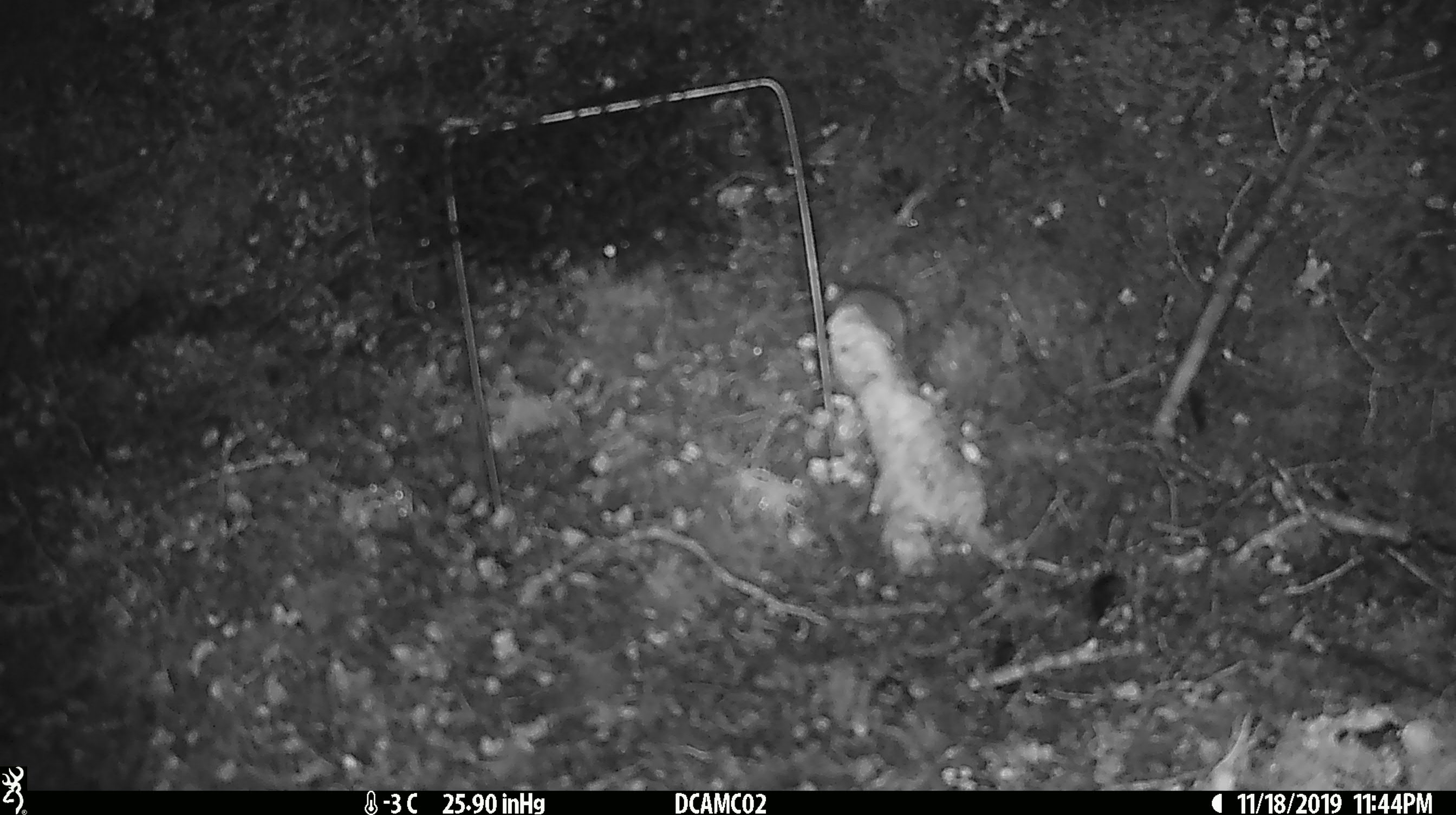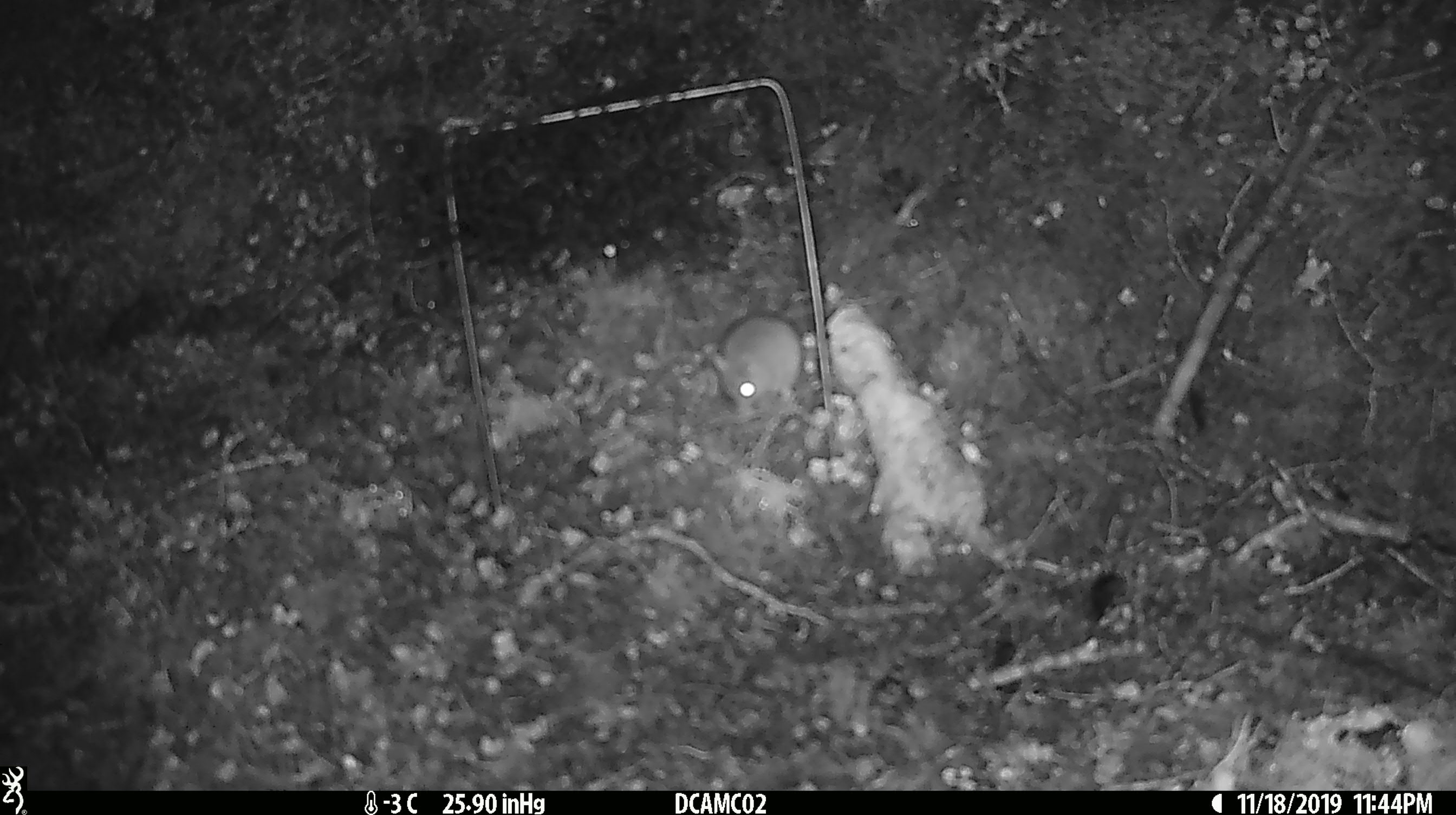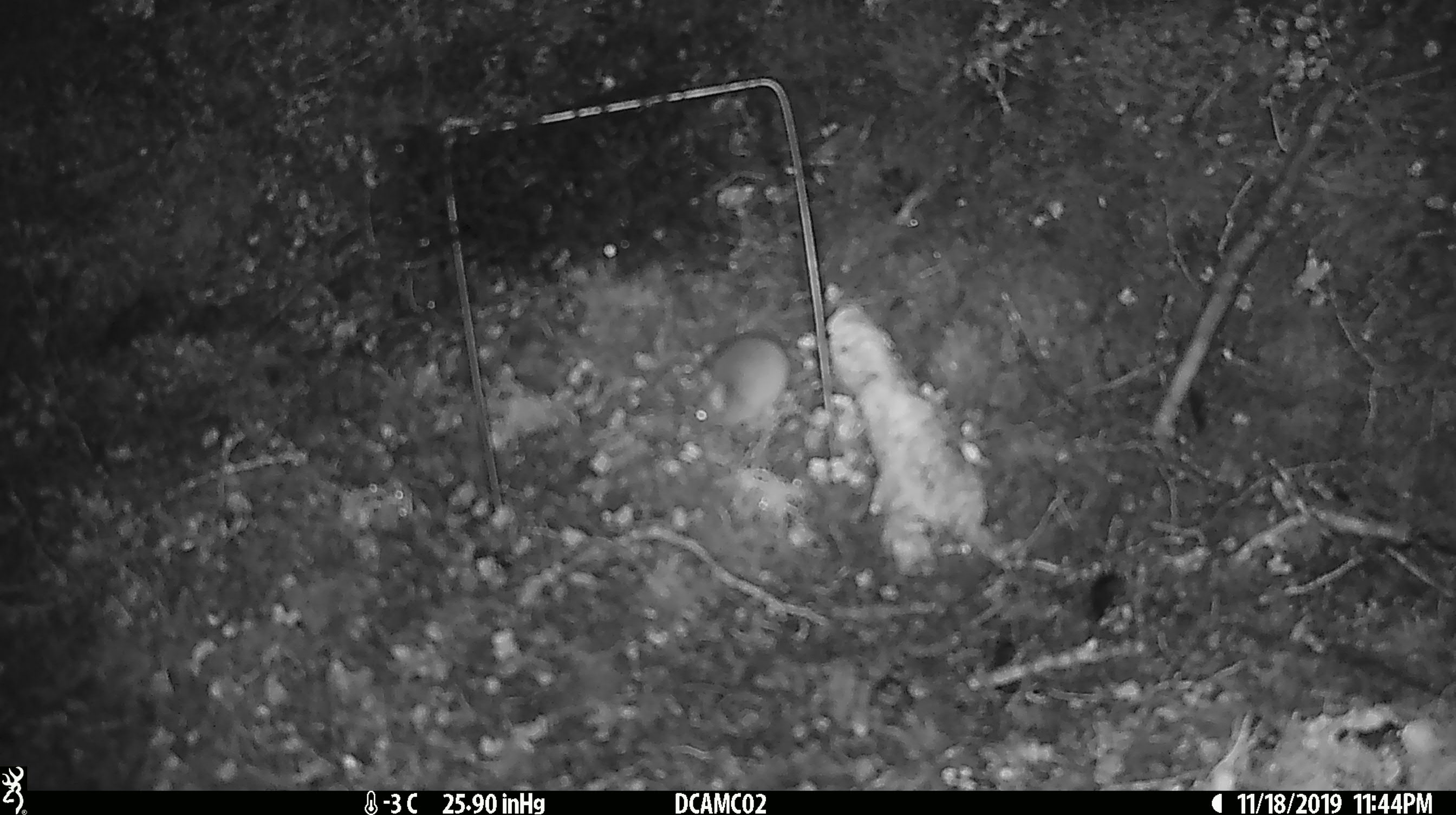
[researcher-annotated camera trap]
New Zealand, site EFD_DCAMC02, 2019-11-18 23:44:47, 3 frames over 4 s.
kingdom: Animalia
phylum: Chordata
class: Mammalia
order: Rodentia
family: Muridae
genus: Mus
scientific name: Mus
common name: mouse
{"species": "mouse (Mus)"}